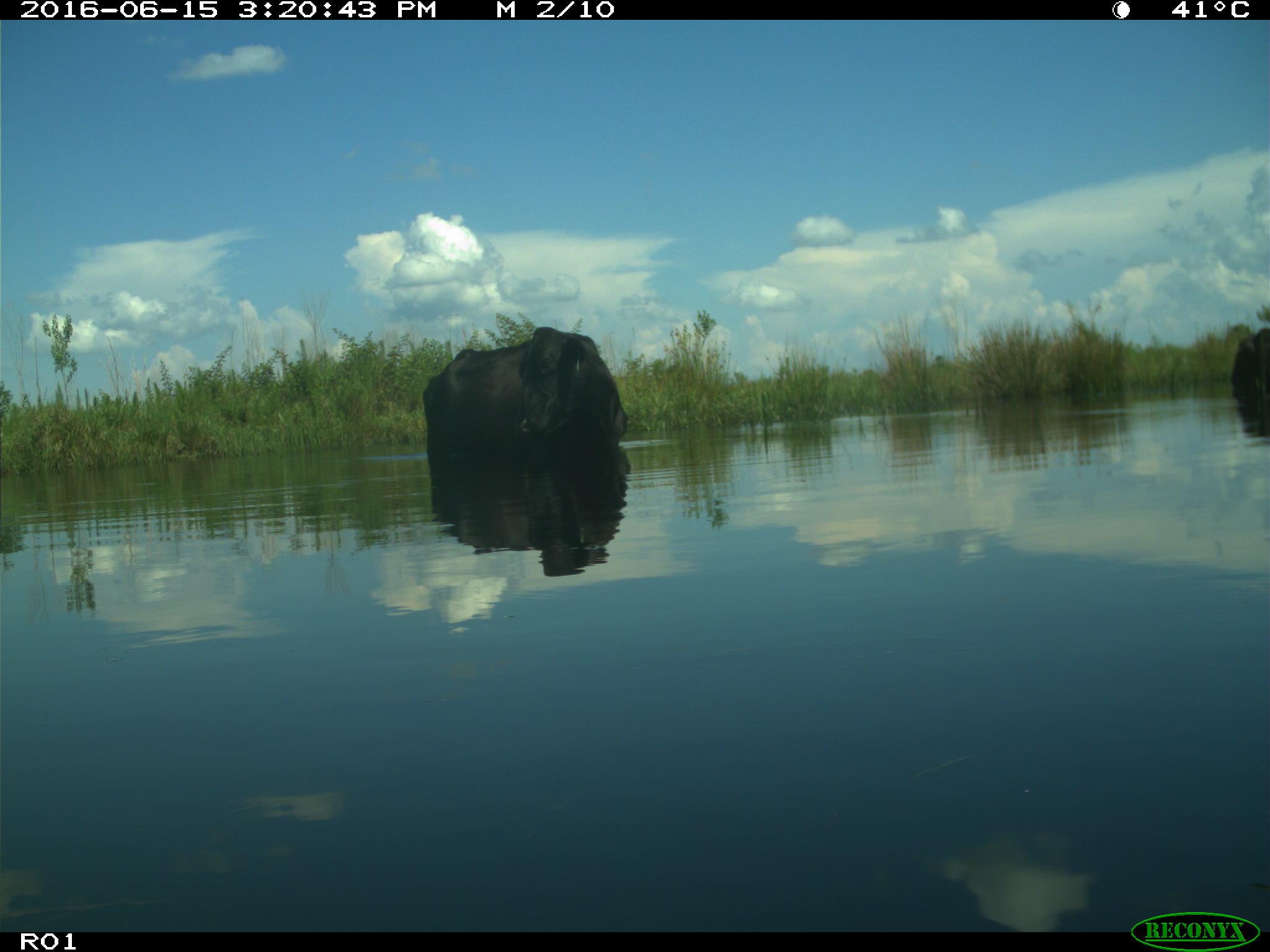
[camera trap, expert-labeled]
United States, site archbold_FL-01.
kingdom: Animalia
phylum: Chordata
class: Mammalia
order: Artiodactyla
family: Bovidae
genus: Bos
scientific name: Bos taurus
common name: domestic cow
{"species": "Bos taurus (domestic cow)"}